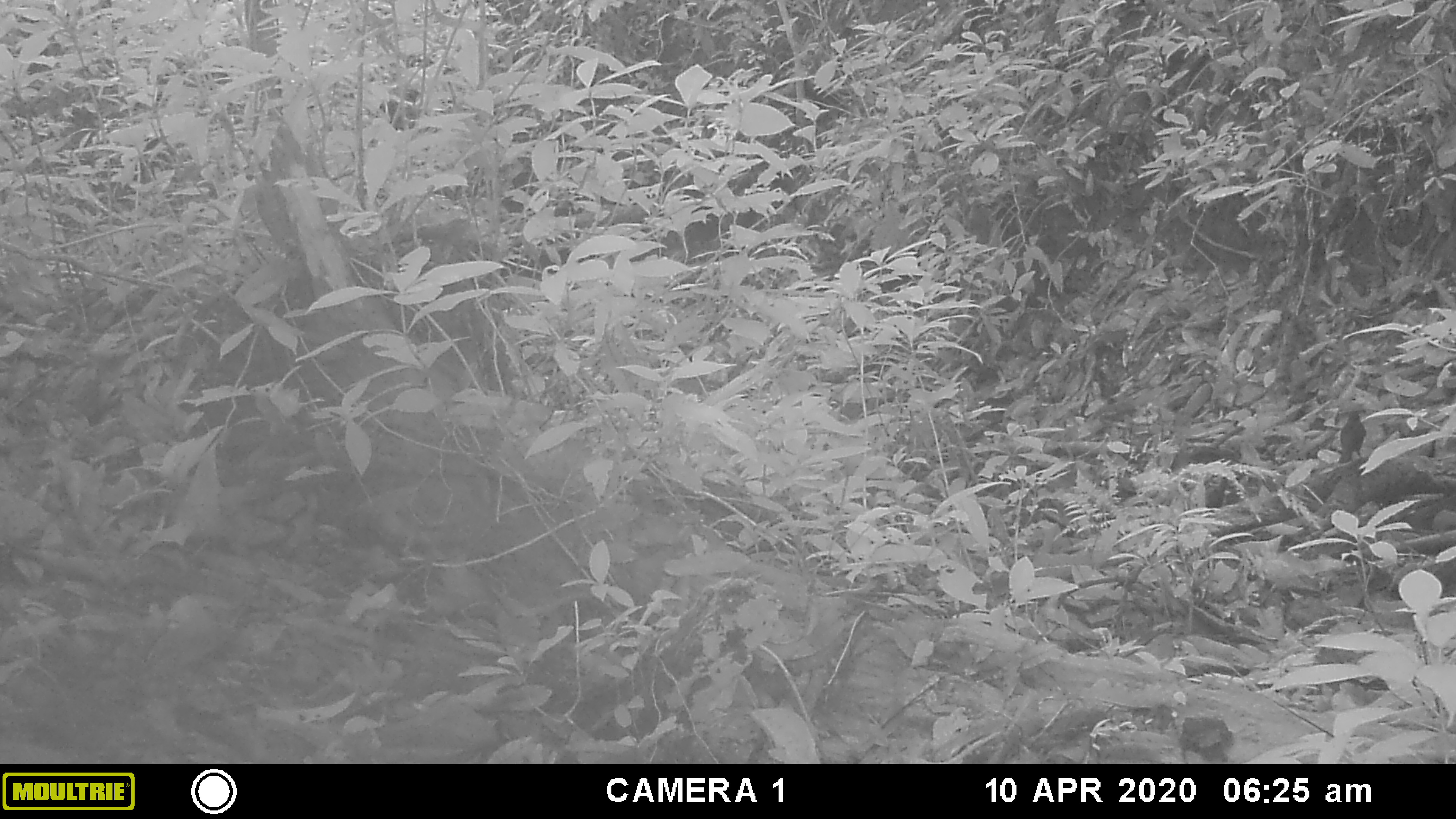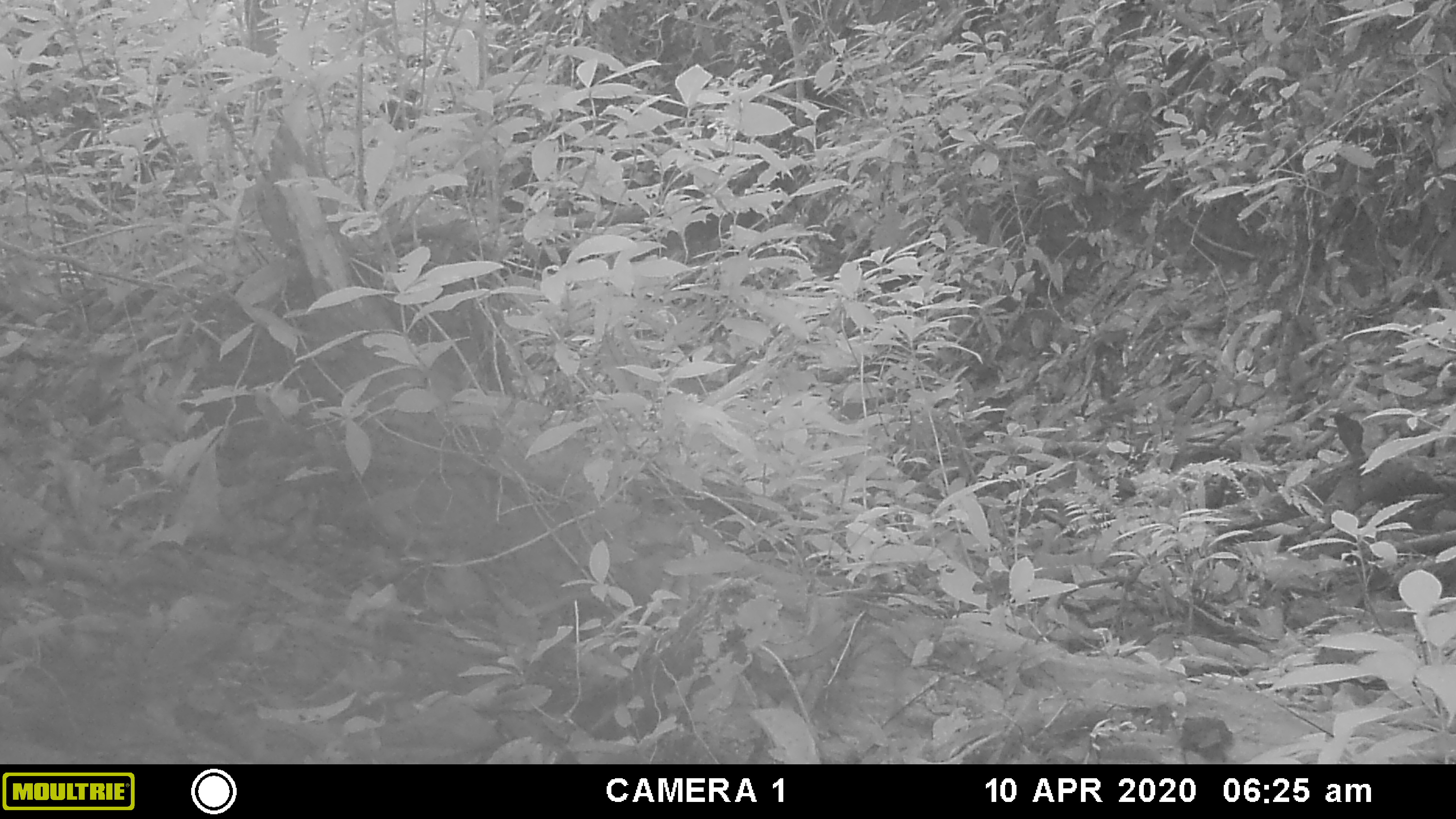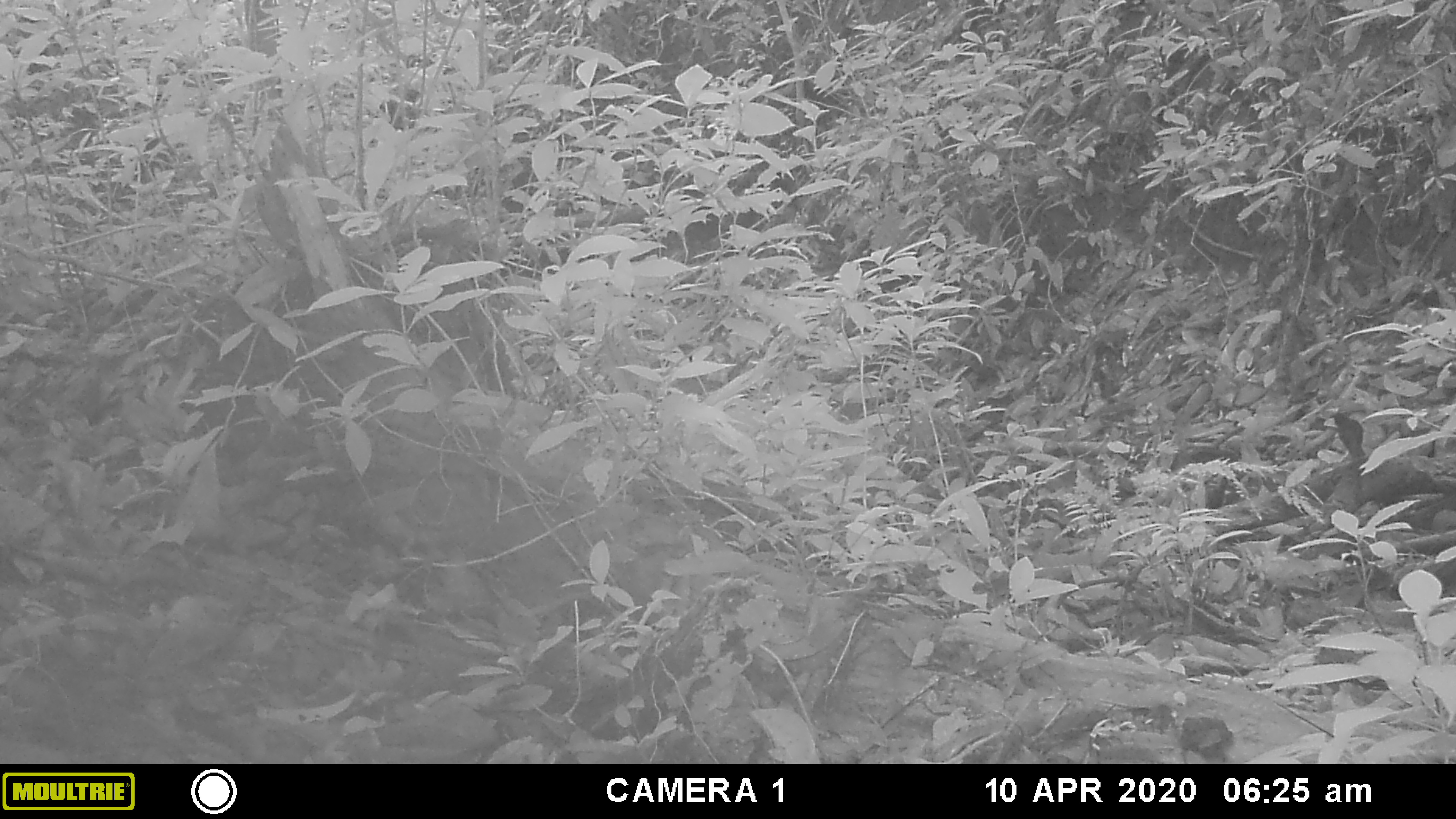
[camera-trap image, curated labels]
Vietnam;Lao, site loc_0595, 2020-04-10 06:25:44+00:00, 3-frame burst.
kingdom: Animalia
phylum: Chordata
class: Aves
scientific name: Aves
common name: bird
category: unidentified bird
Unidentified bird (bird) (Aves). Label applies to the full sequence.